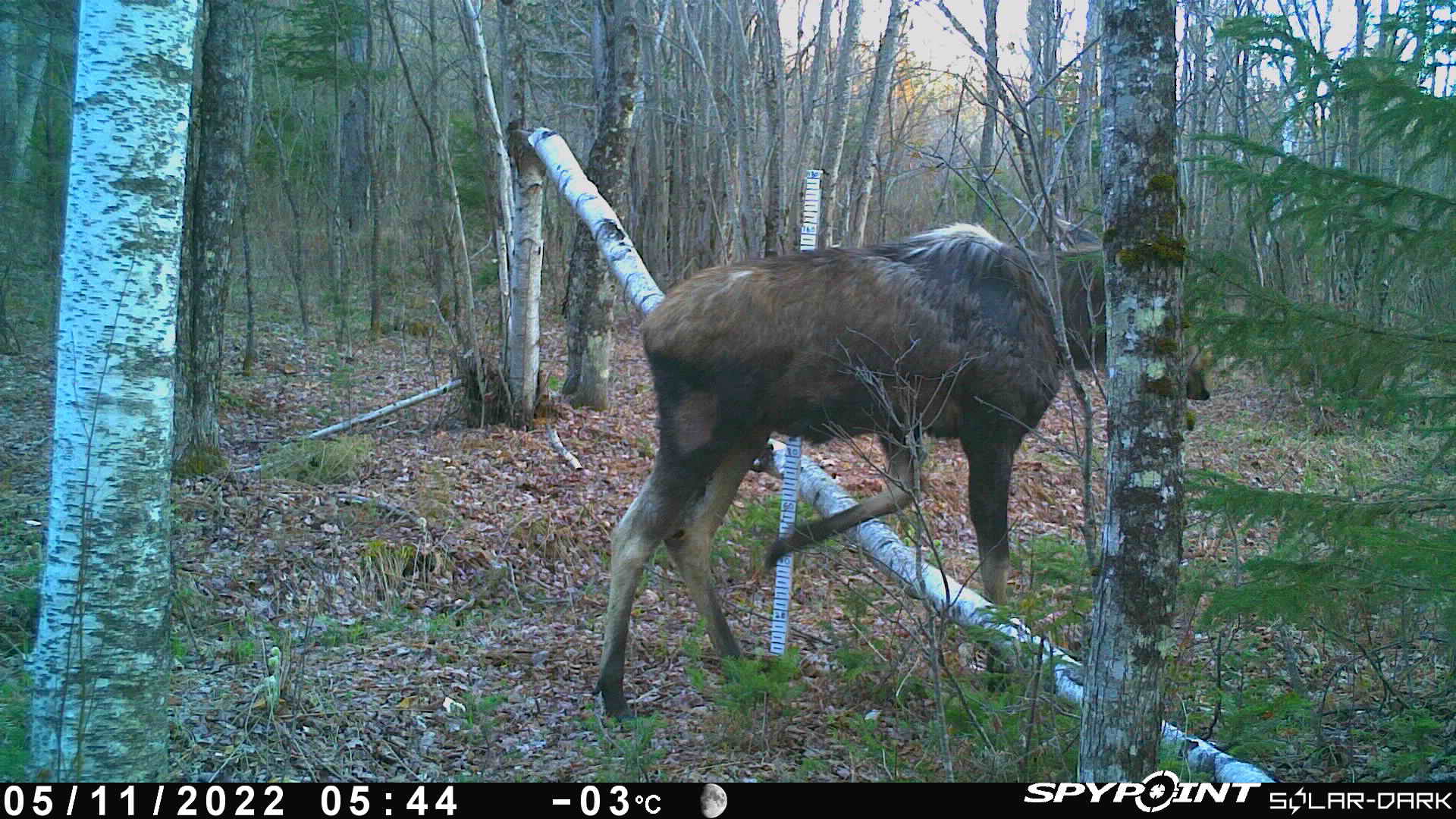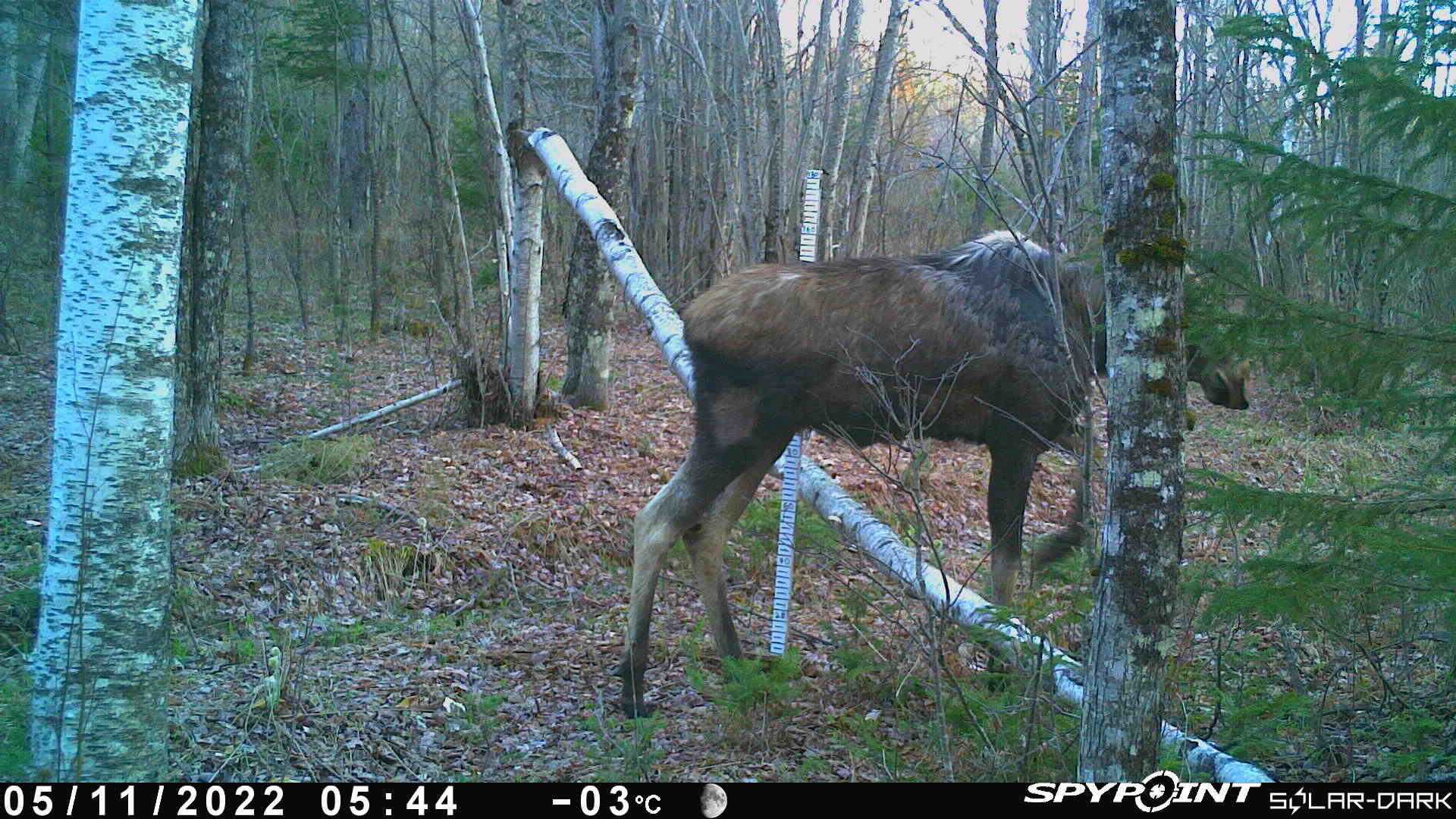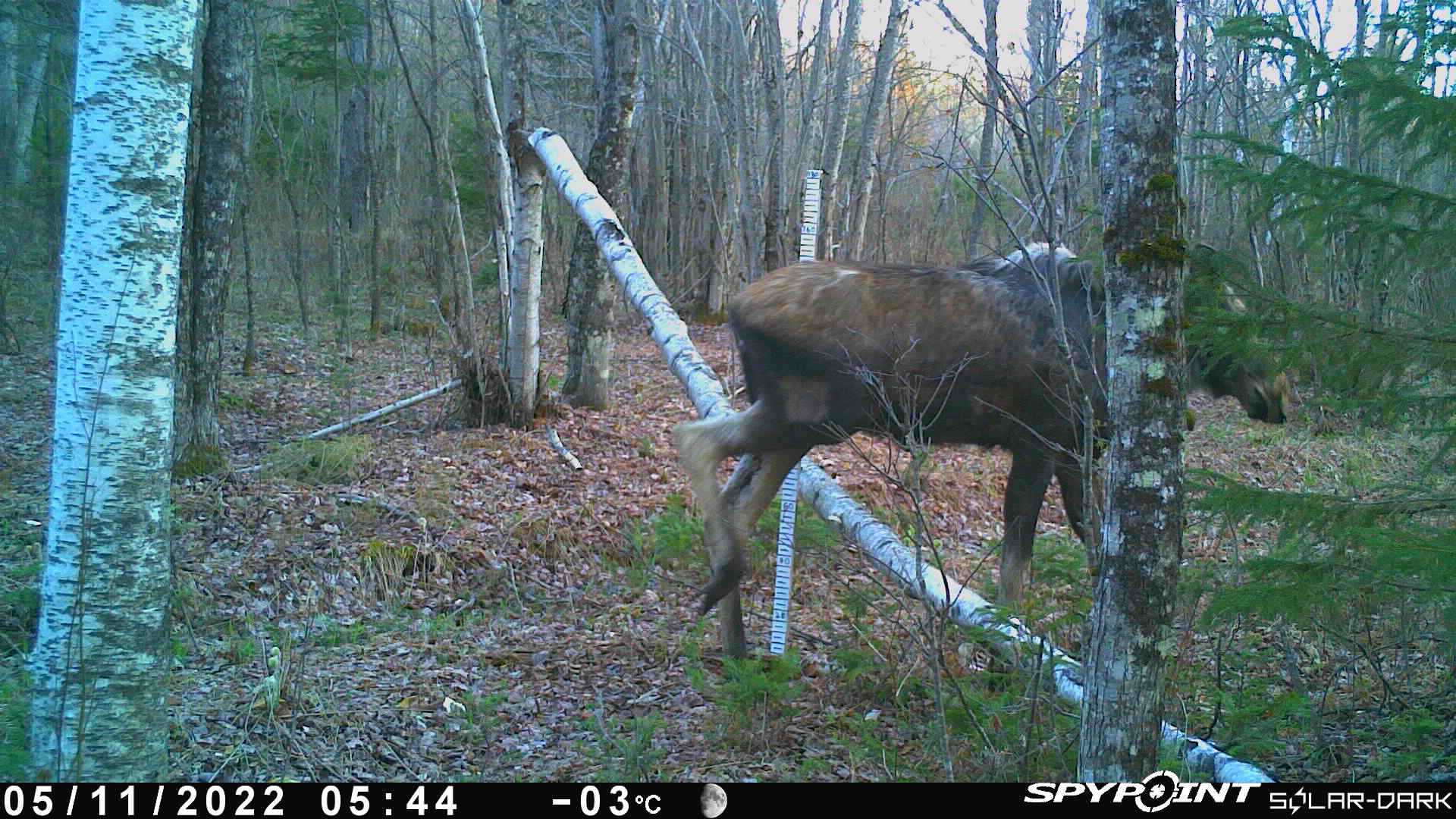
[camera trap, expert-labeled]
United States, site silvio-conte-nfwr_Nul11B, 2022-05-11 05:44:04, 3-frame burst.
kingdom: Animalia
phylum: Chordata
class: Mammalia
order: Artiodactyla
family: Cervidae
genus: Alces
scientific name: Alces alces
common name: moose